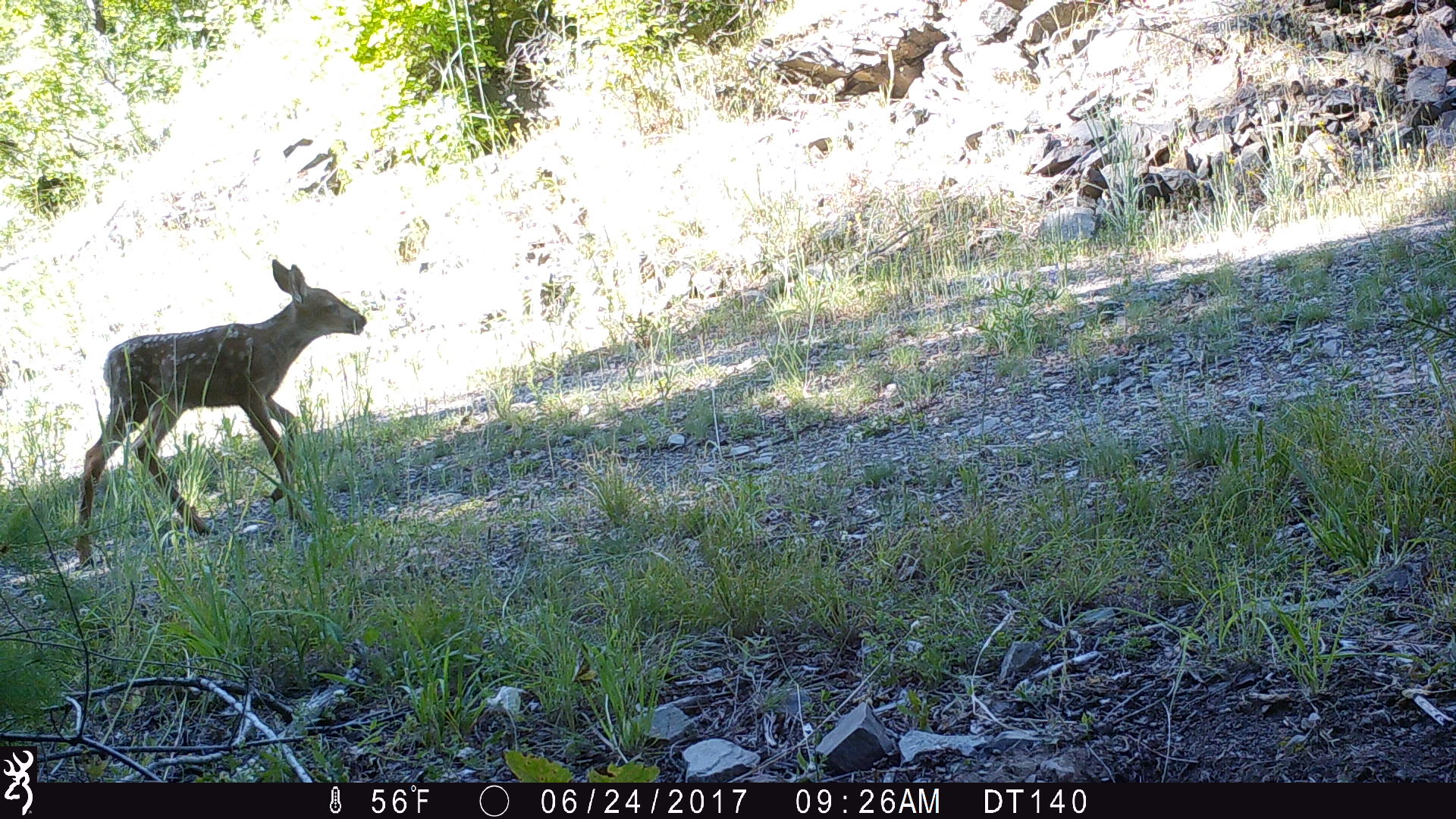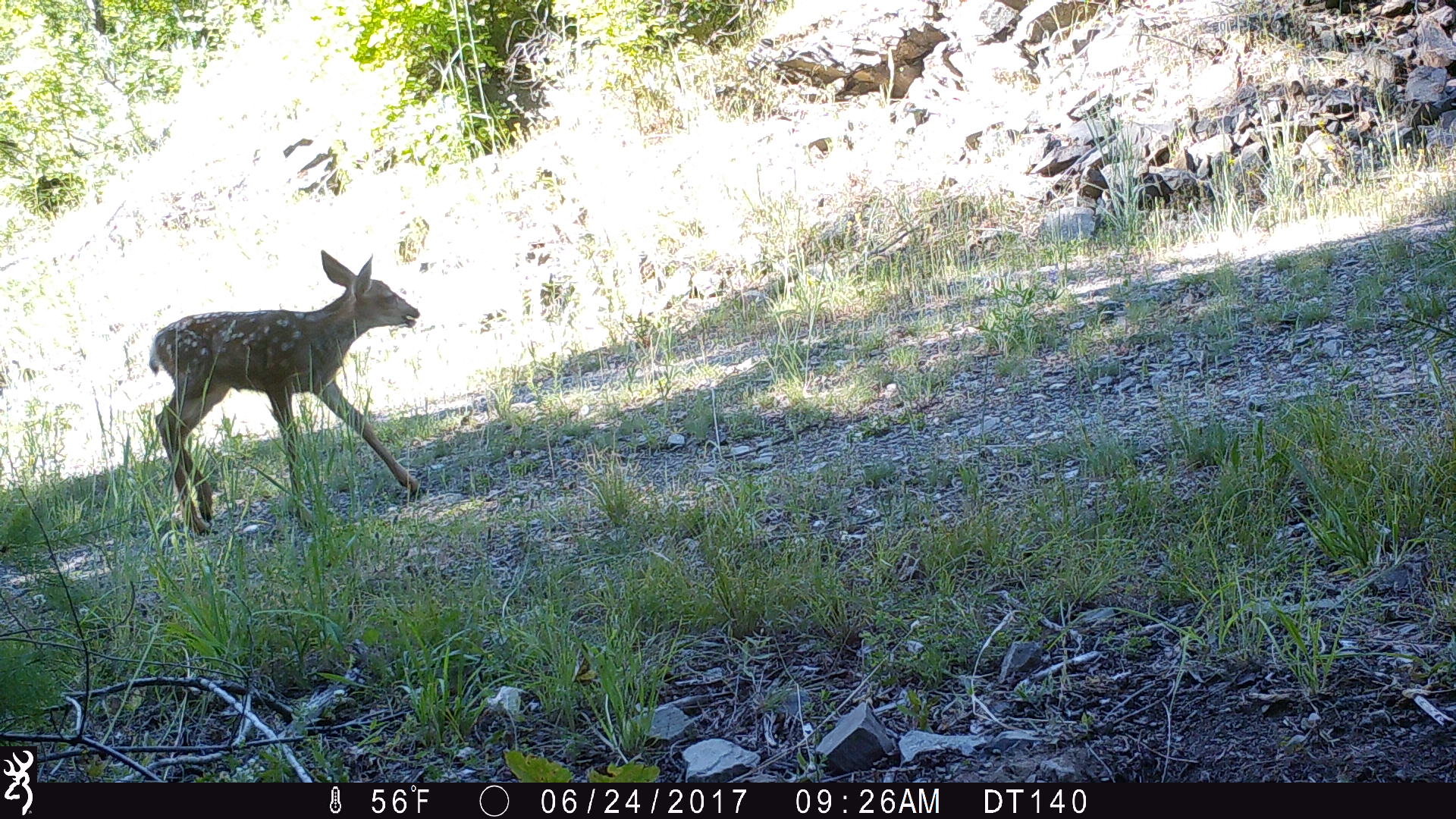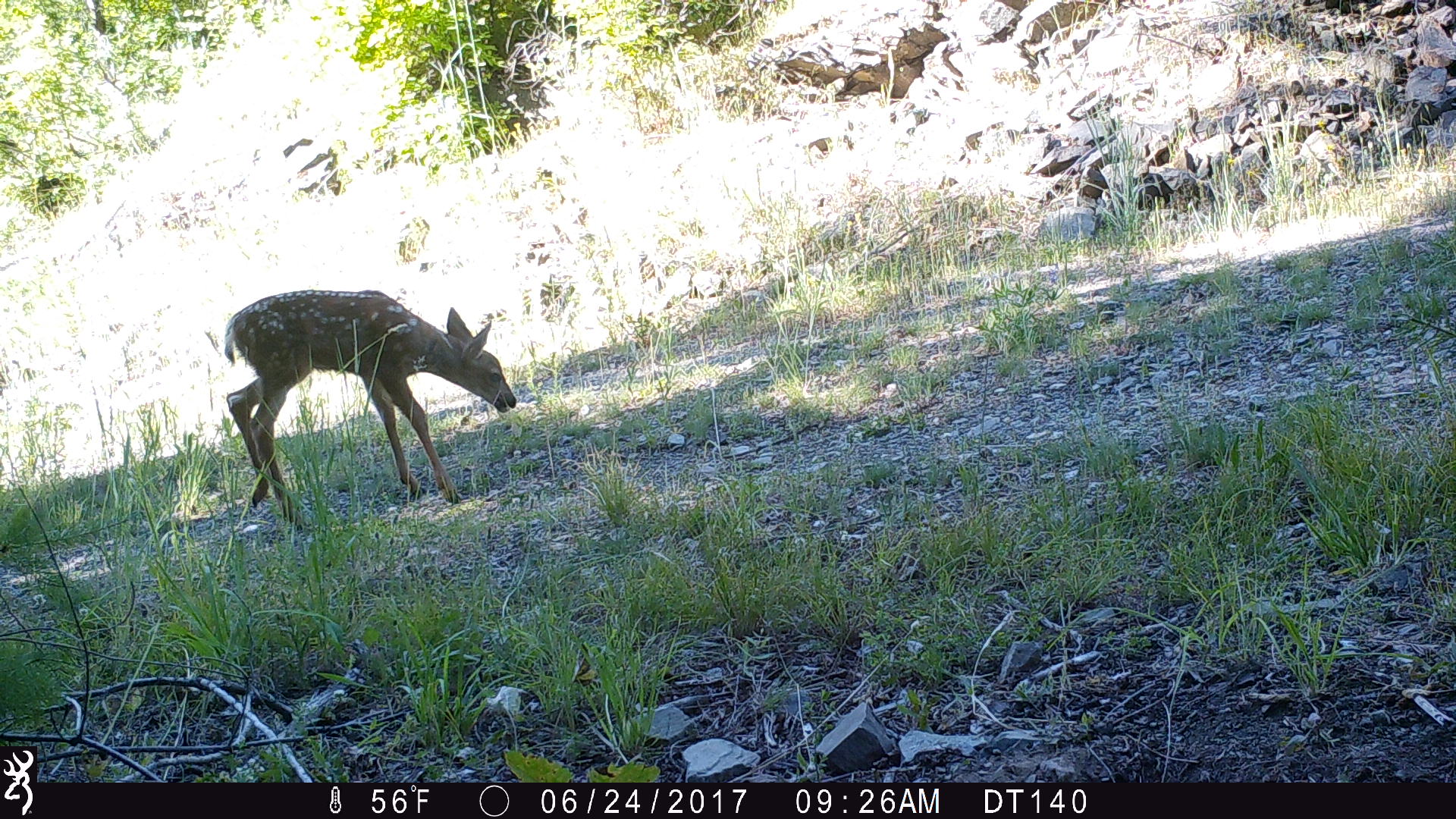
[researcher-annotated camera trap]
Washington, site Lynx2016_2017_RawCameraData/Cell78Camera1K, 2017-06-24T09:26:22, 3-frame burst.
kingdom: Animalia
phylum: Chordata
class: Mammalia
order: Artiodactyla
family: Cervidae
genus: Odocoileus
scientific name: Odocoileus hemionus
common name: mule deer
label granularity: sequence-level